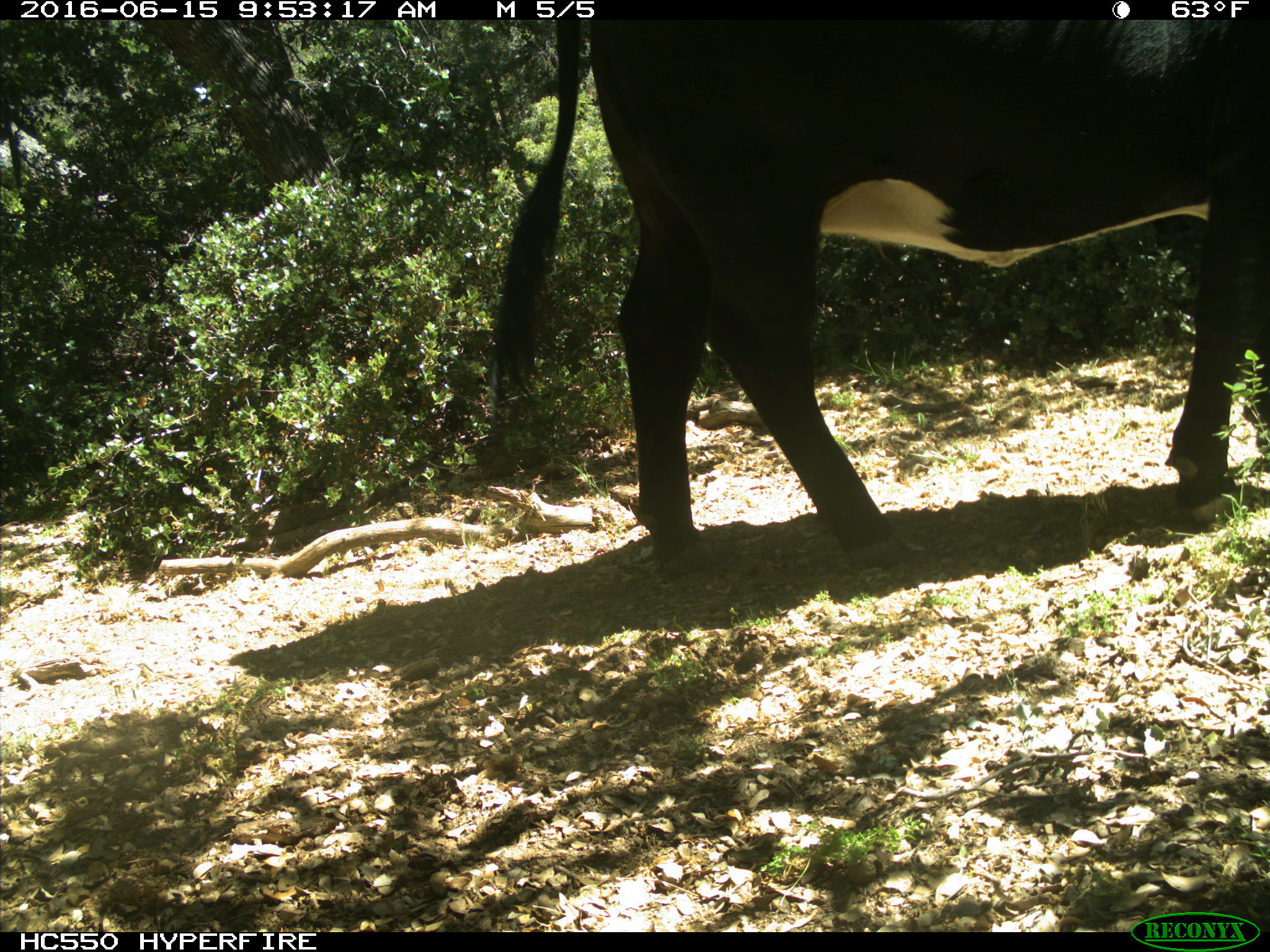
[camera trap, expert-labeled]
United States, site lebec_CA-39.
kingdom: Animalia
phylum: Chordata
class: Mammalia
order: Artiodactyla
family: Bovidae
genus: Bos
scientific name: Bos taurus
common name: domestic cow